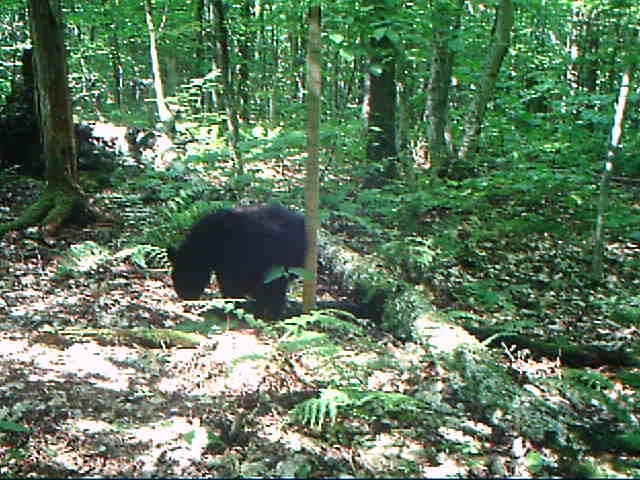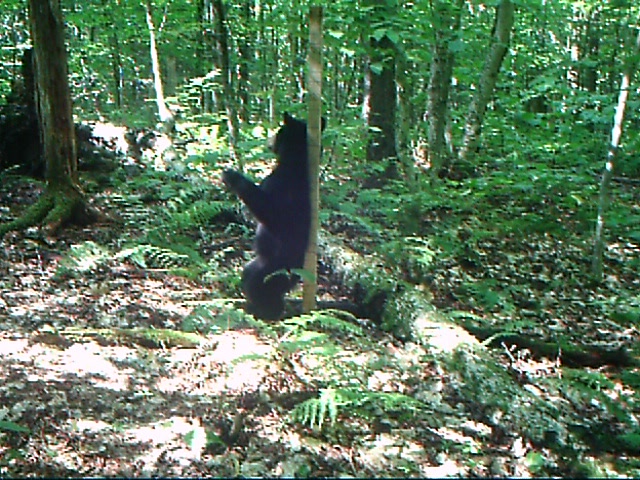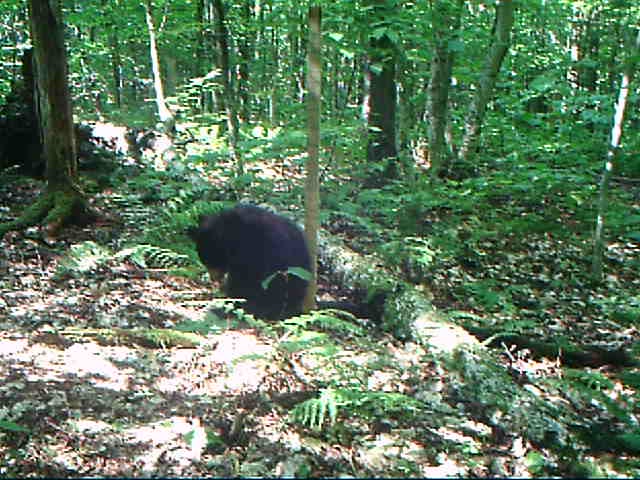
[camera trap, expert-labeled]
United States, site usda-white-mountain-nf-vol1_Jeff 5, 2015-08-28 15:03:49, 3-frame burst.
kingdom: Animalia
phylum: Chordata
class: Mammalia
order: Carnivora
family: Ursidae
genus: Ursus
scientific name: Ursus americanus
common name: black bear